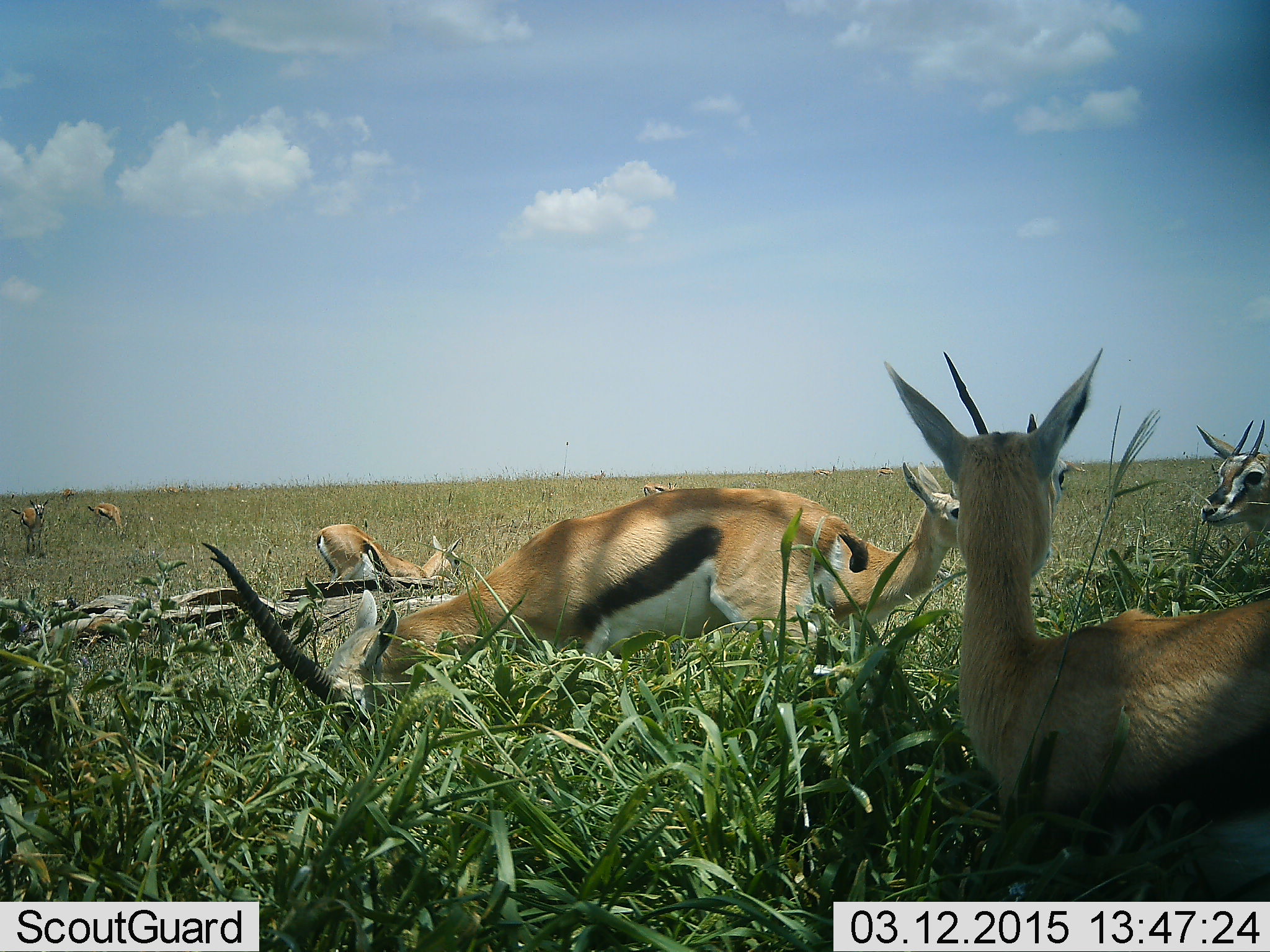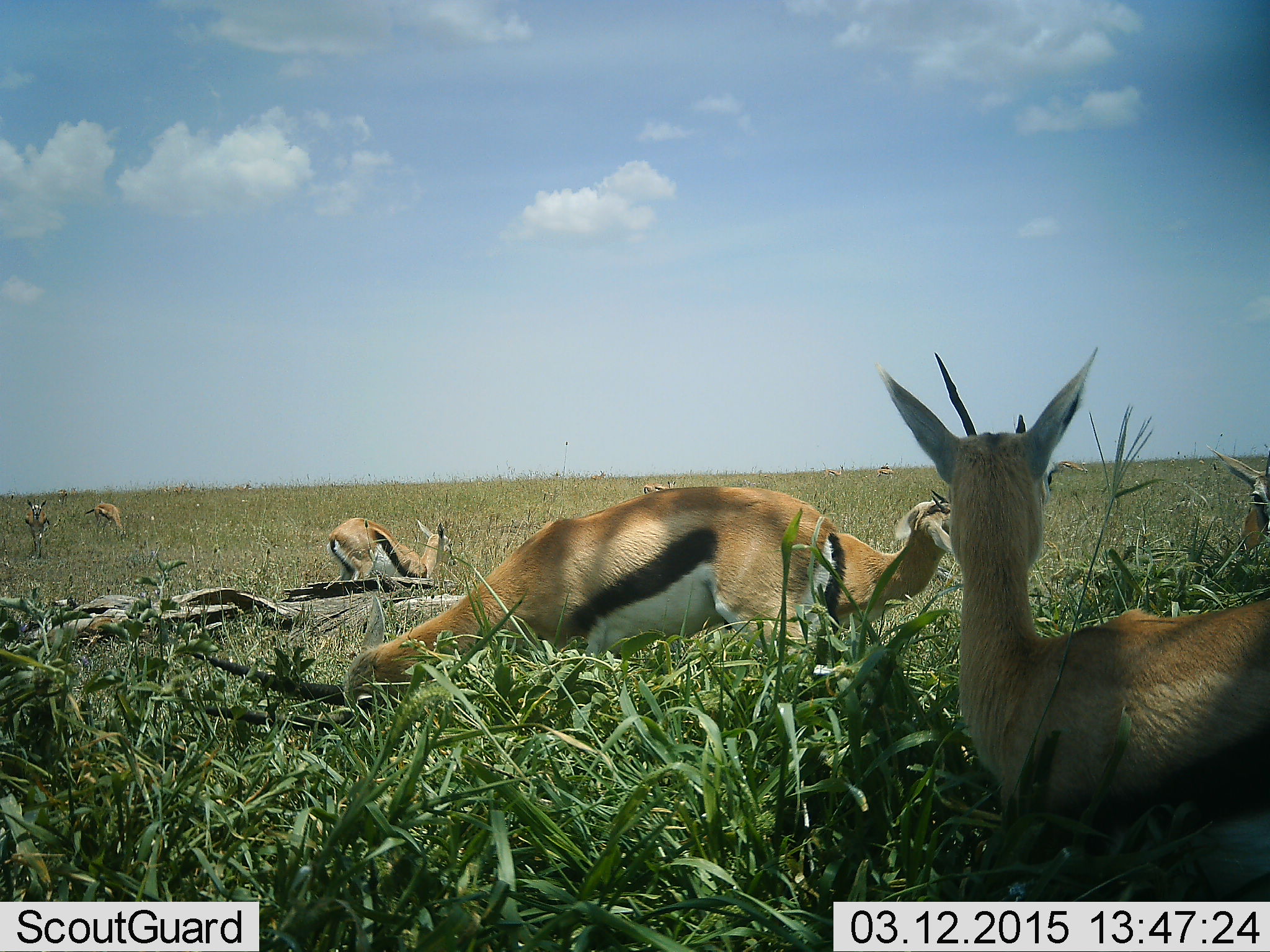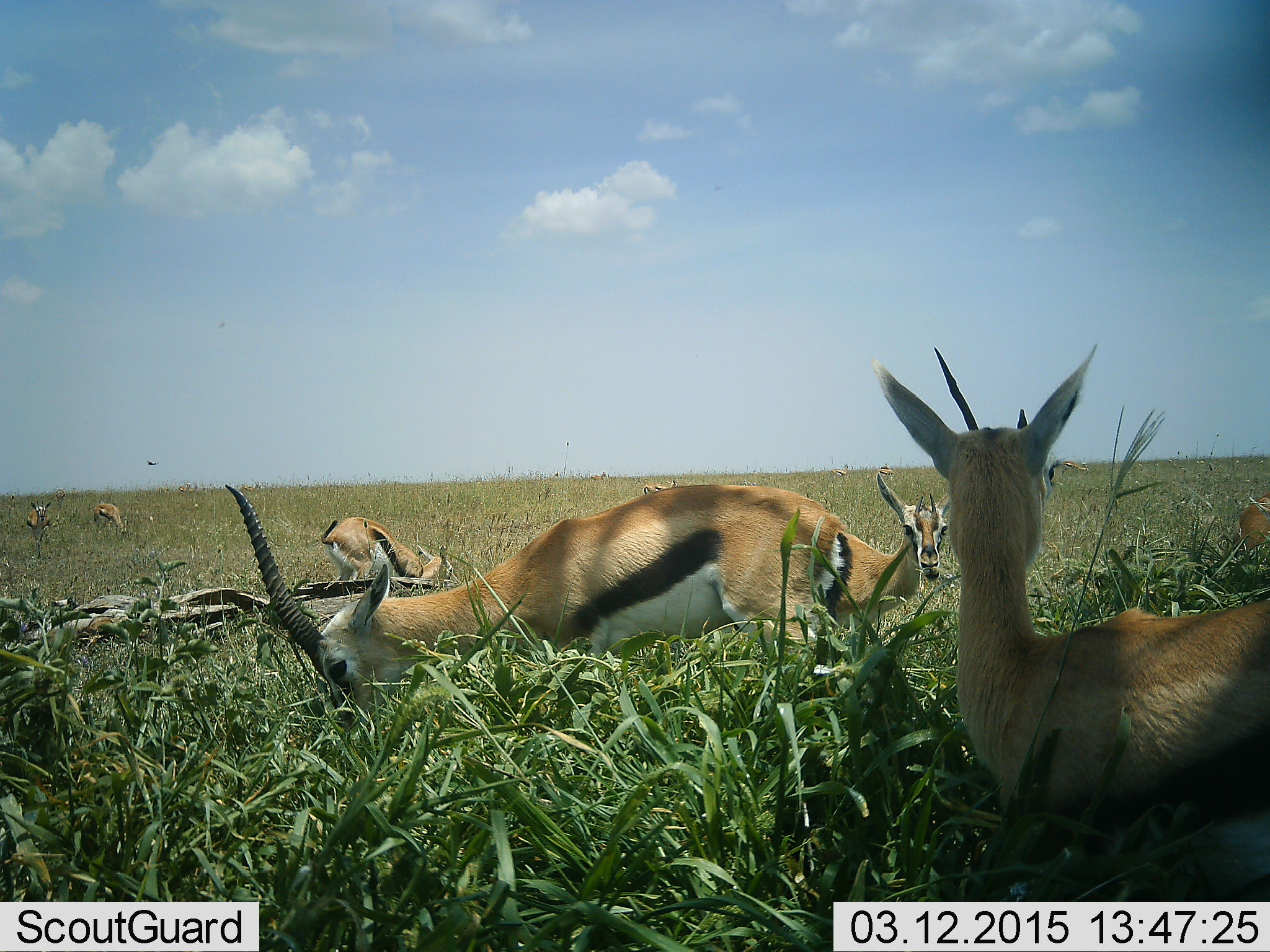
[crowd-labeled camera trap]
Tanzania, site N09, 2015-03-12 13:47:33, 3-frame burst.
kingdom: Animalia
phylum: Chordata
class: Mammalia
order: Artiodactyla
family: Bovidae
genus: Eudorcas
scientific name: Eudorcas thomsonii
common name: thomson's gazelle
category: gazellethomsons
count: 7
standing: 91%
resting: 45%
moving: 36%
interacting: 0%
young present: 9%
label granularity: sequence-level